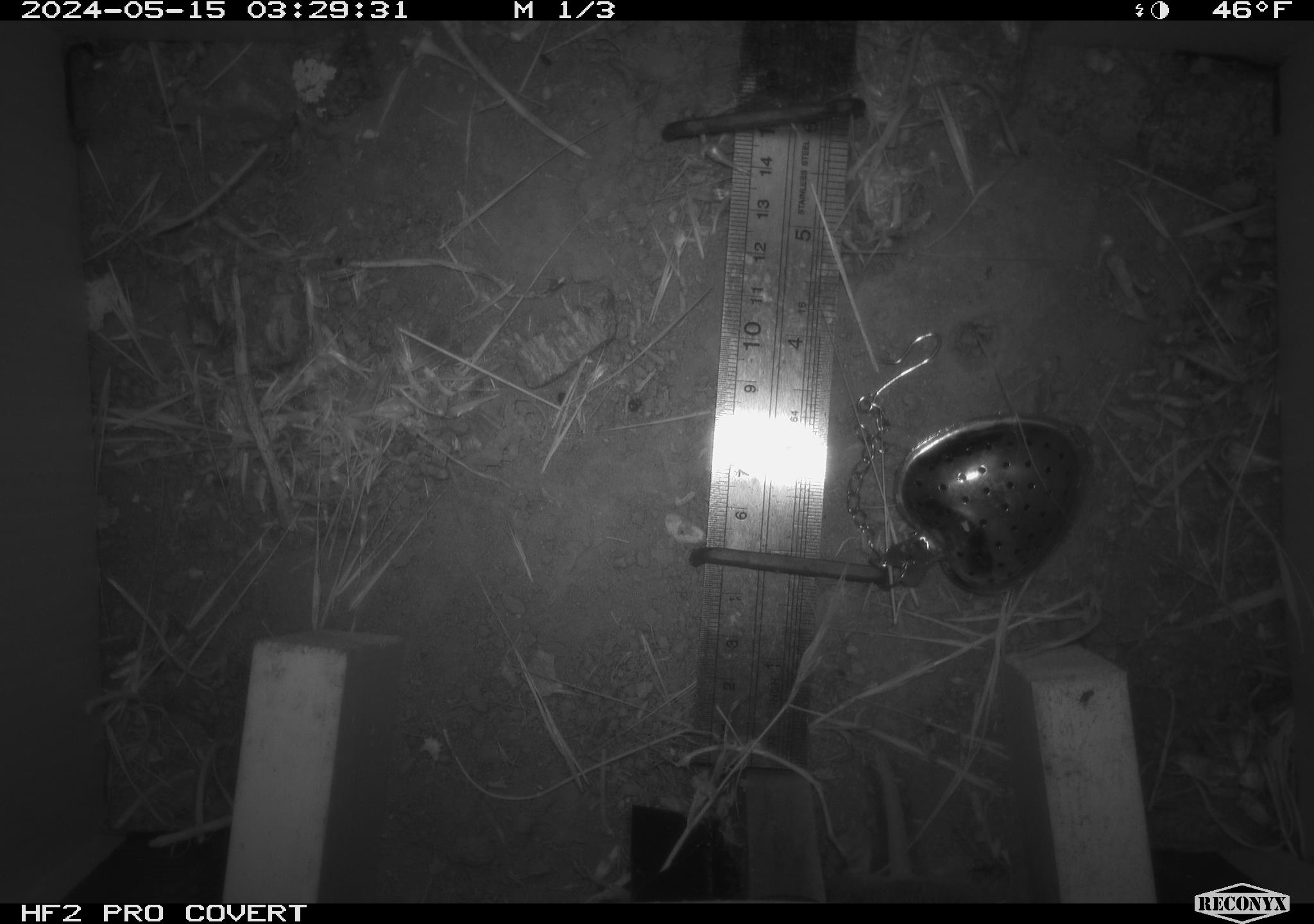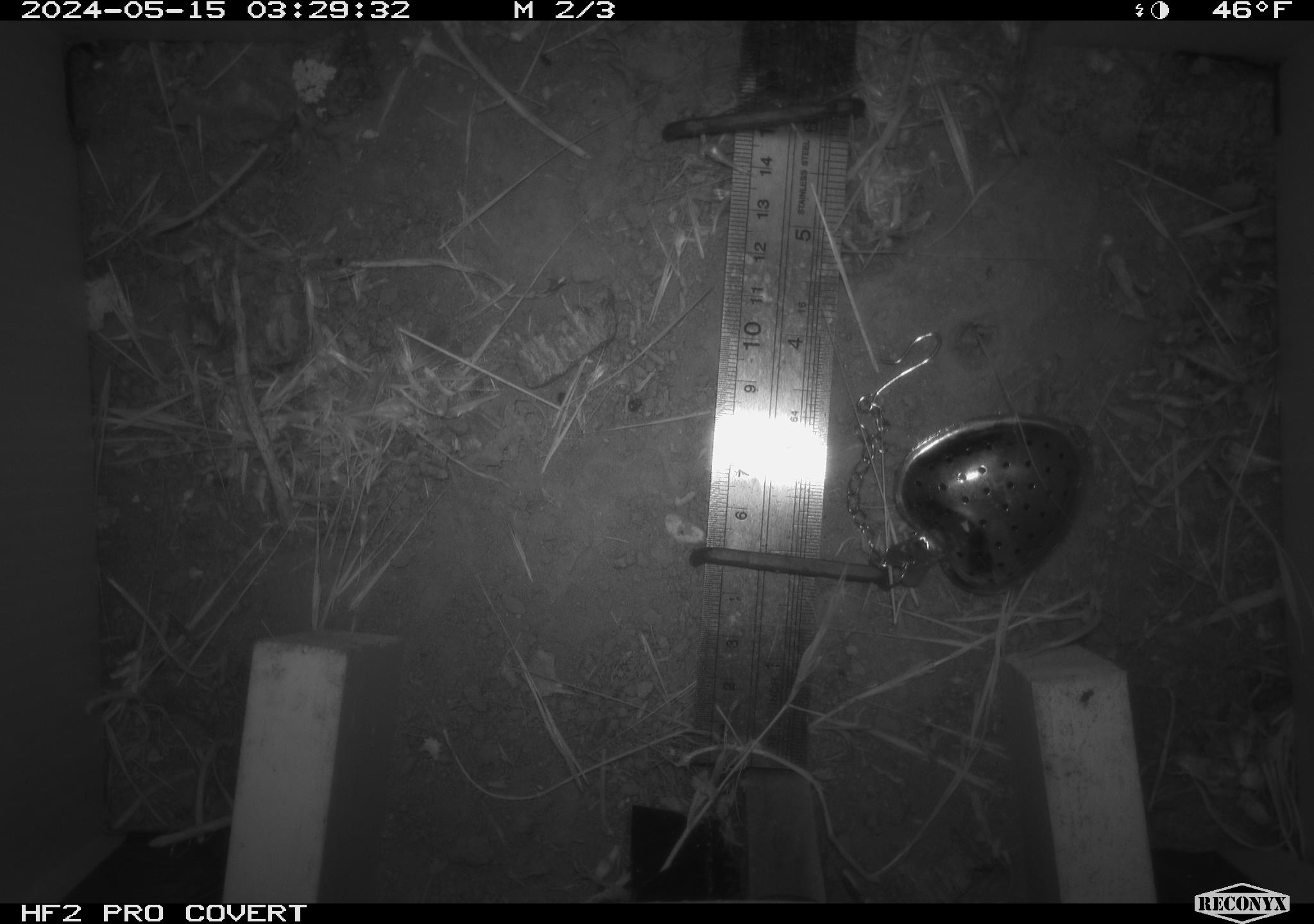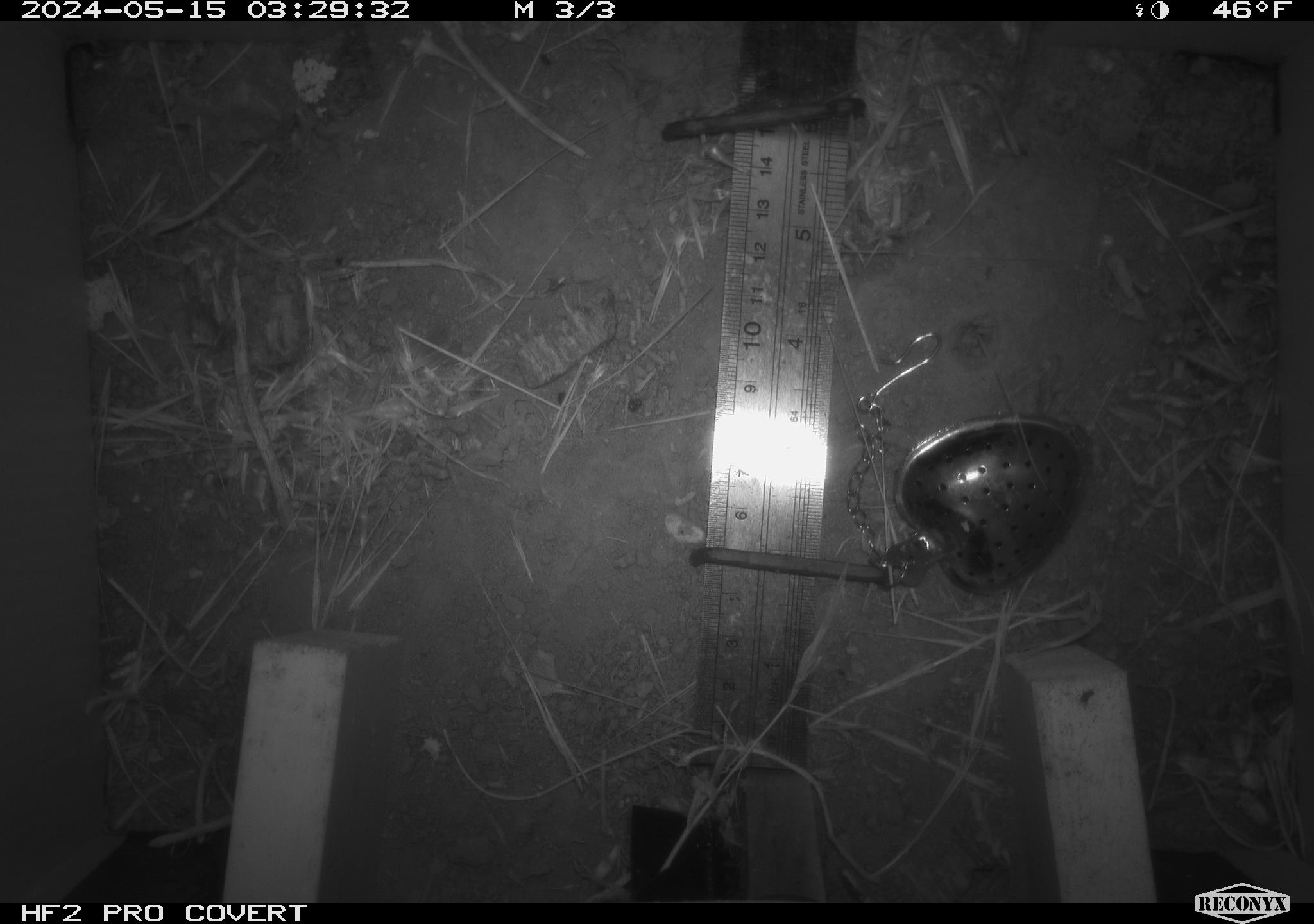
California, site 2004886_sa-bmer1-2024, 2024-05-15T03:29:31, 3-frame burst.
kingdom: Animalia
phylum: Chordata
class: Mammalia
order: Rodentia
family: Cricetidae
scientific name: Arvicolinae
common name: voles, lemmings, and muskrats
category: arvicolinae subfamily